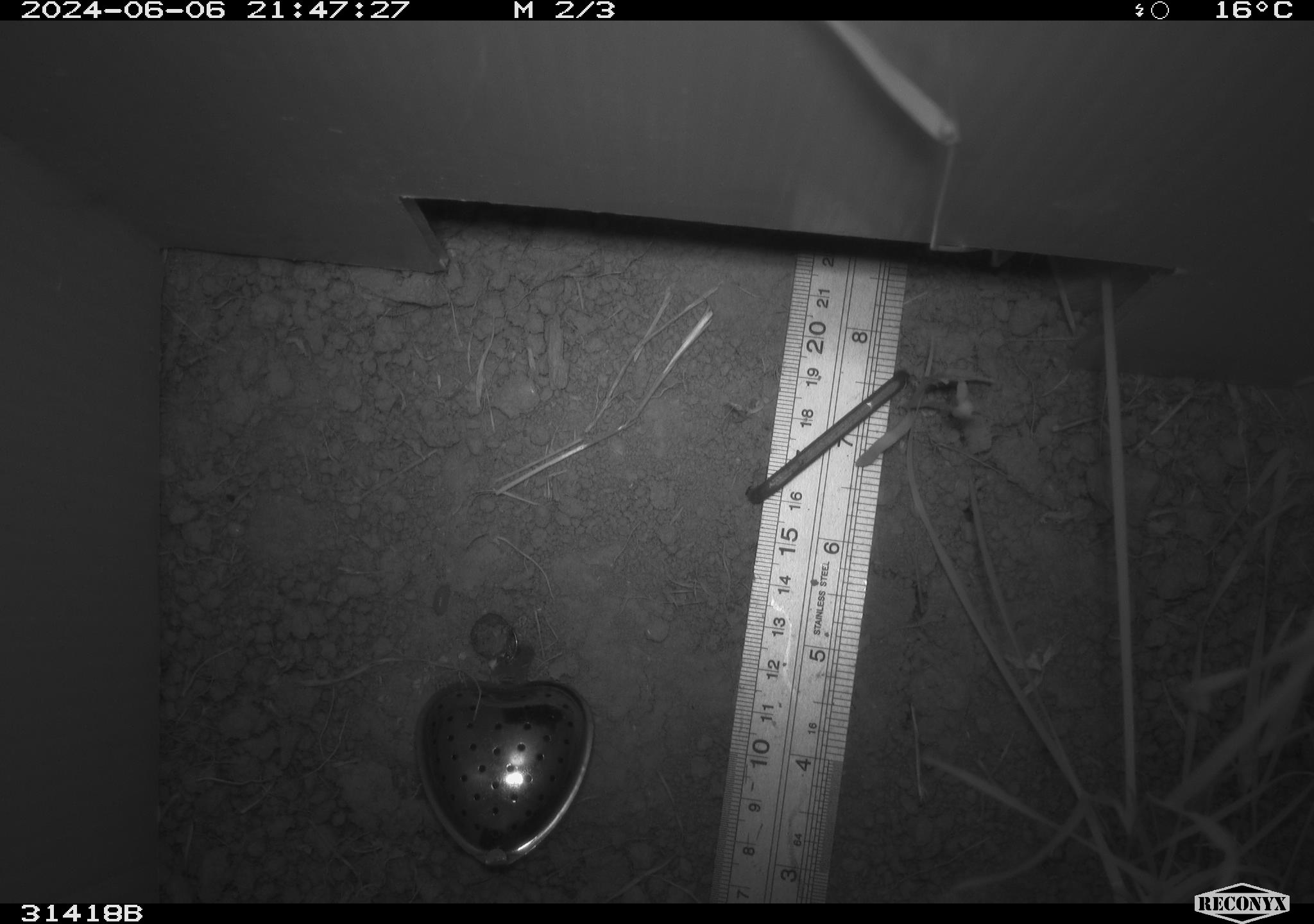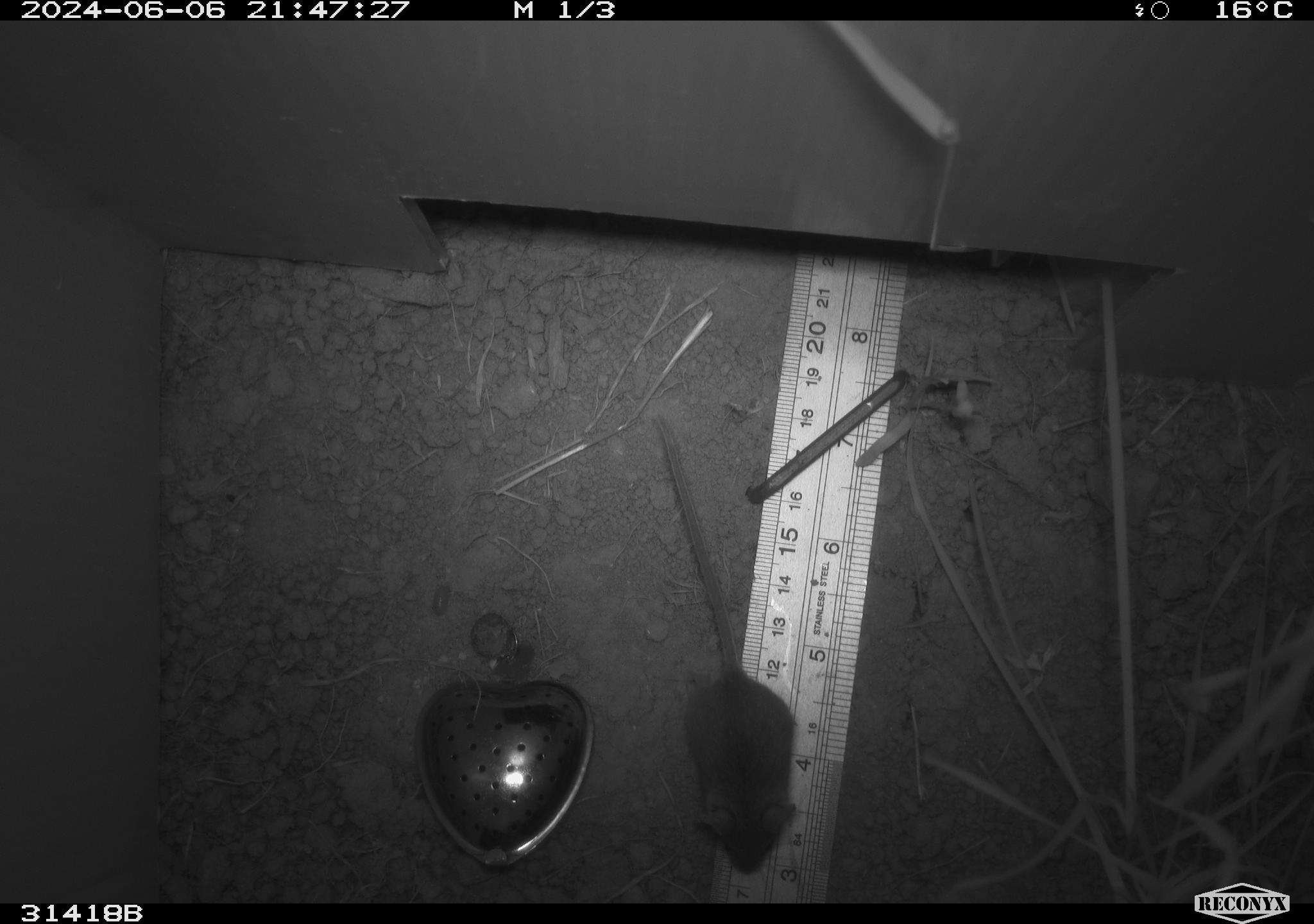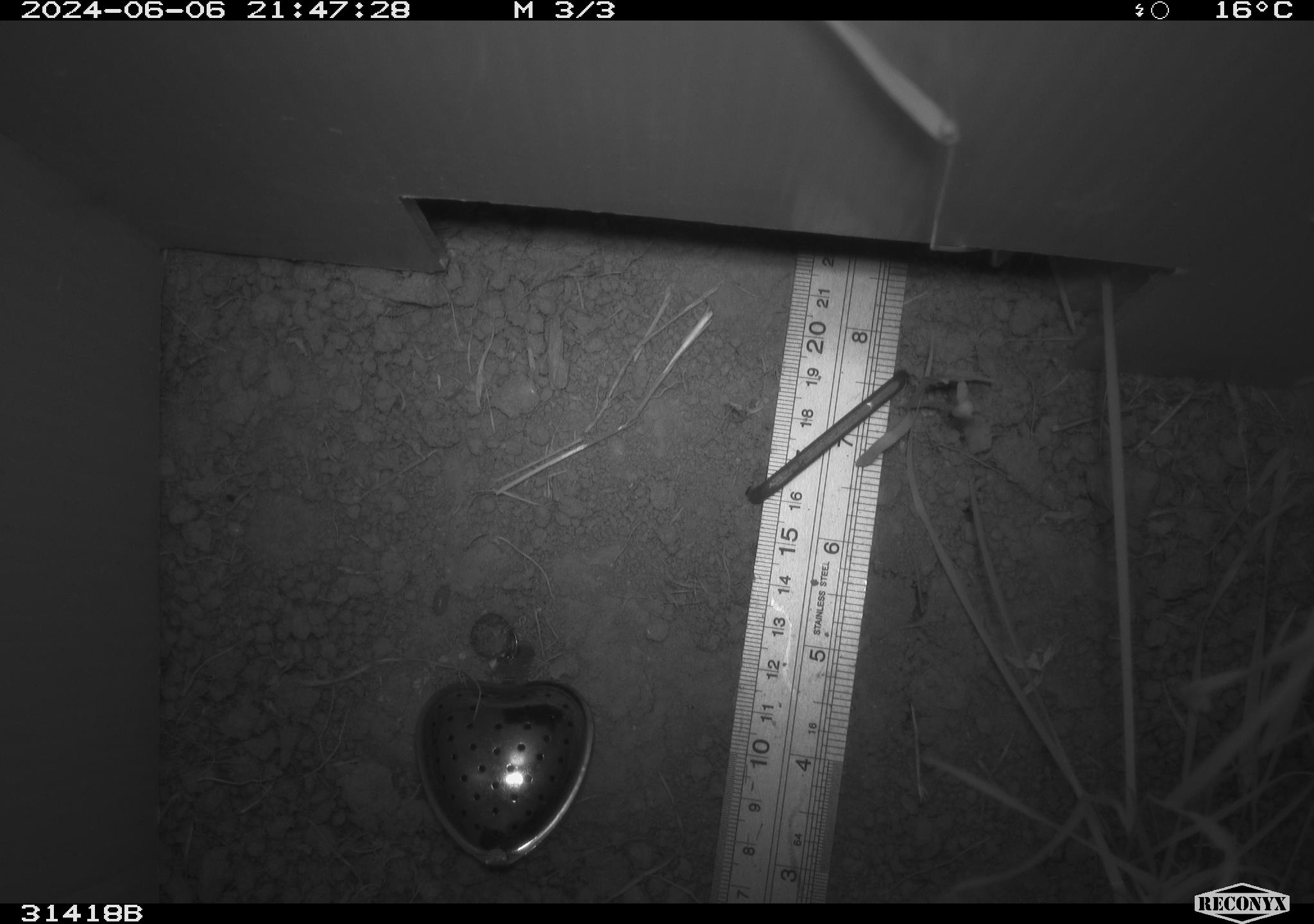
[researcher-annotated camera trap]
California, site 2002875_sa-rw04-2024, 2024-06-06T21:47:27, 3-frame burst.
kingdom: Animalia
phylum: Chordata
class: Mammalia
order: Rodentia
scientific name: Rodentia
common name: mouse species